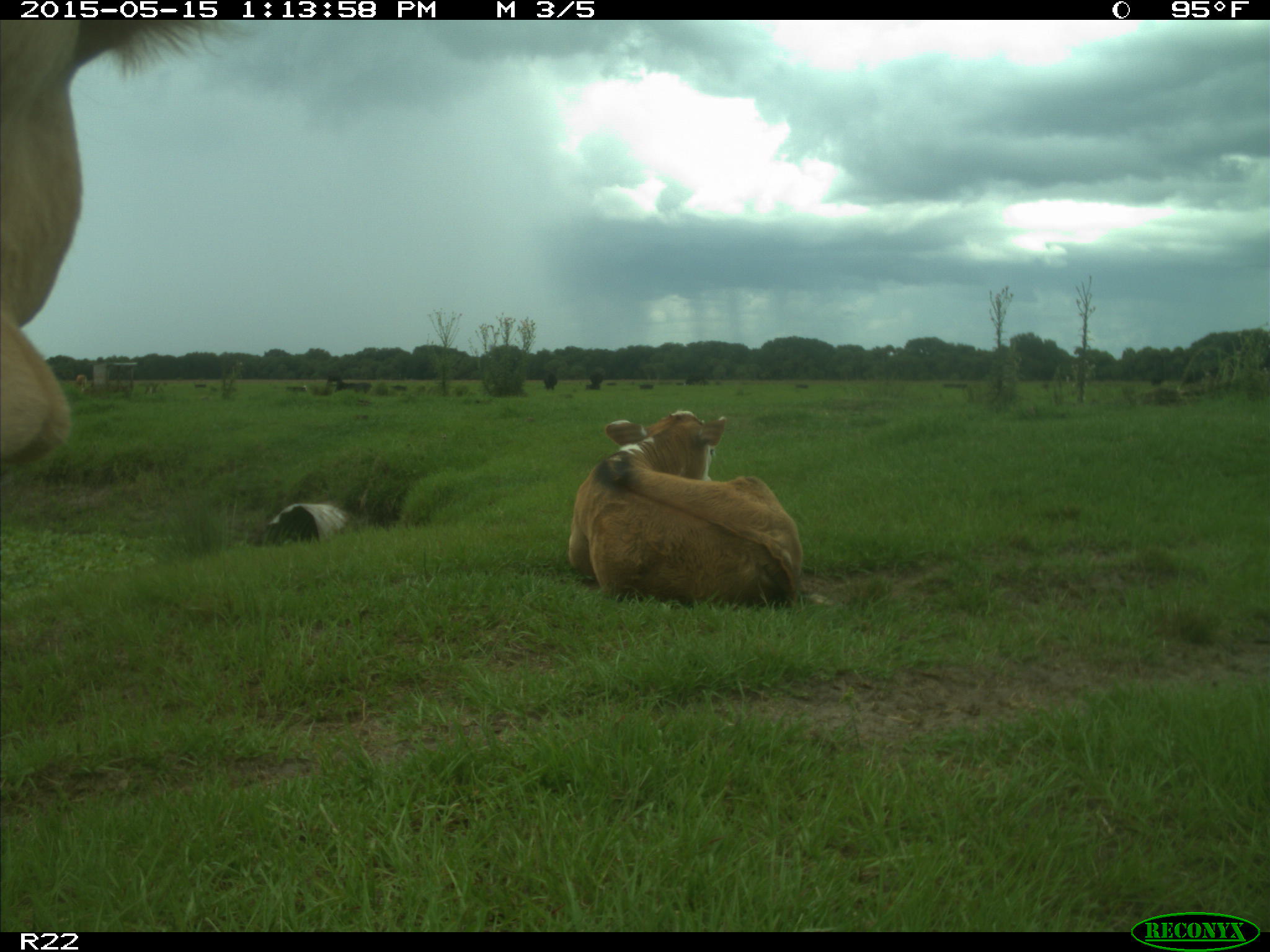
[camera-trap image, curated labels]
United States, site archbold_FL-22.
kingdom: Animalia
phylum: Chordata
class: Mammalia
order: Artiodactyla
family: Bovidae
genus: Bos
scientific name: Bos taurus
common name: domestic cow